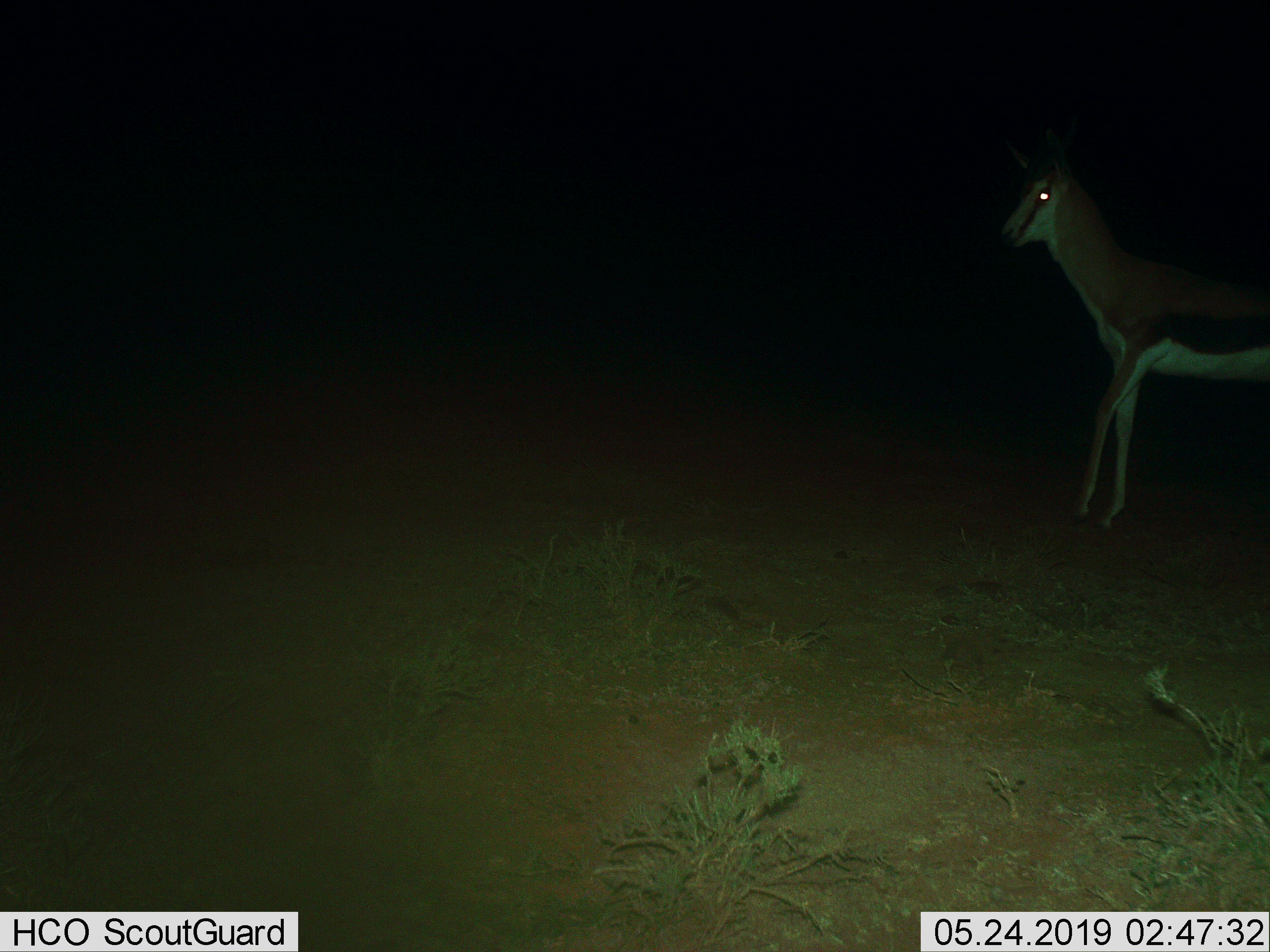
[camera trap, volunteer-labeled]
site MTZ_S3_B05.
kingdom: Animalia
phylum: Chordata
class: Mammalia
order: Artiodactyla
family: Bovidae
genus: Antidorcas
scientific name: Antidorcas marsupialis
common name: springbok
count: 1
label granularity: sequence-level